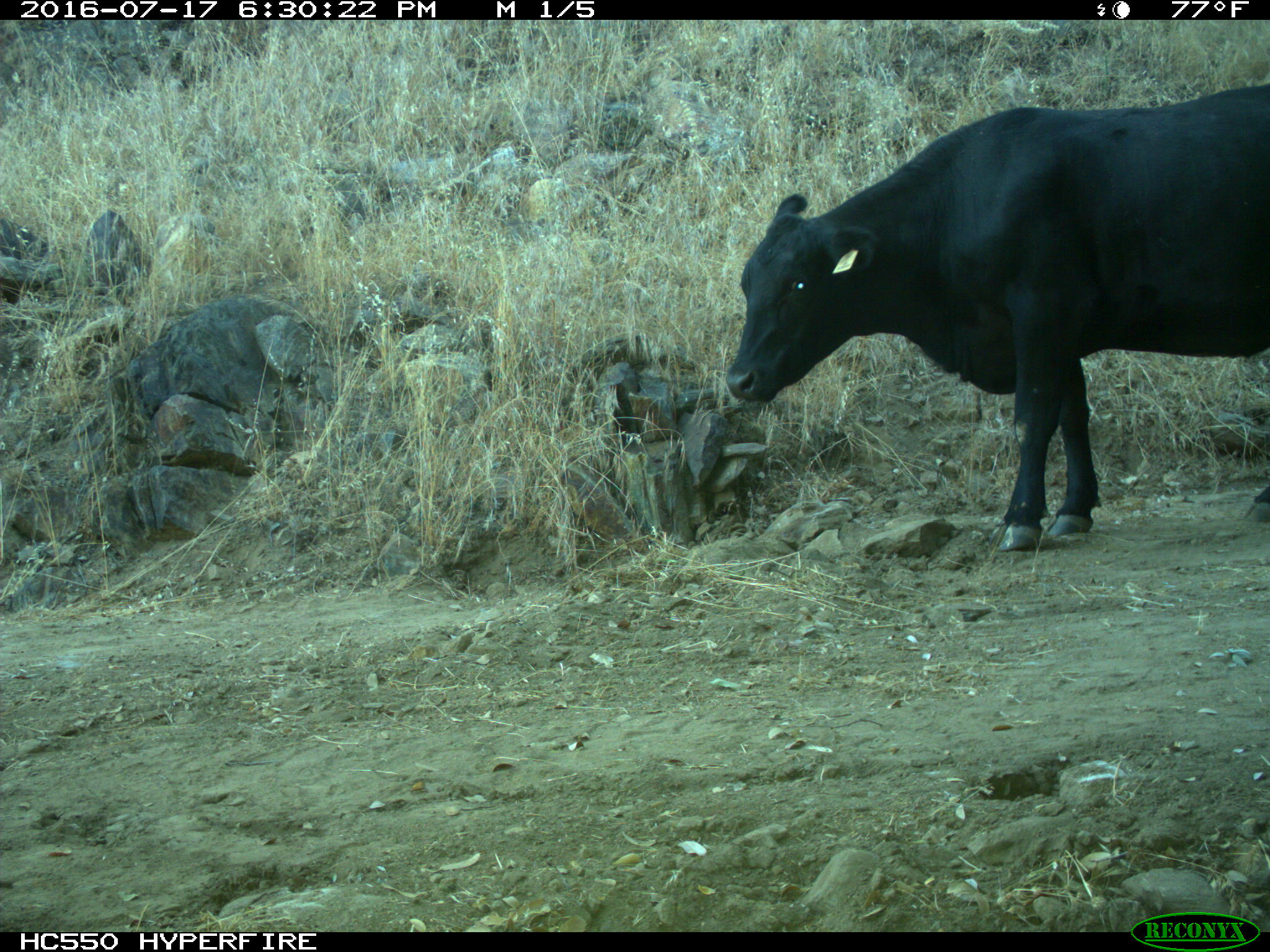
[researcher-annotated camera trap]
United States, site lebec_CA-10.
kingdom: Animalia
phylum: Chordata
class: Mammalia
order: Artiodactyla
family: Bovidae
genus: Bos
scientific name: Bos taurus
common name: domestic cow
Bos taurus (domestic cow).